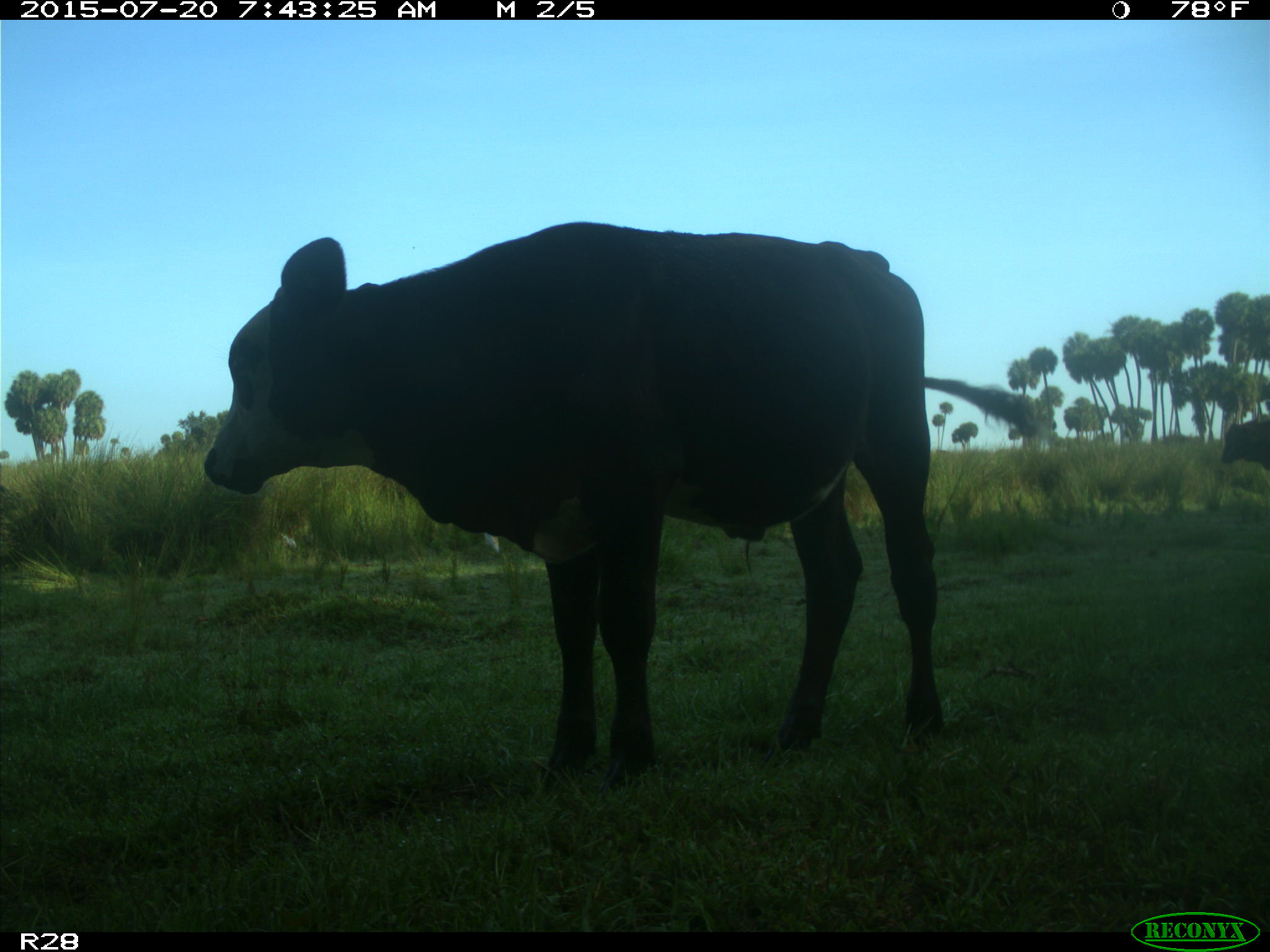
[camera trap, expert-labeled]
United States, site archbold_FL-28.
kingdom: Animalia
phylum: Chordata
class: Mammalia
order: Artiodactyla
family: Bovidae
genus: Bos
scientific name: Bos taurus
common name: domestic cow